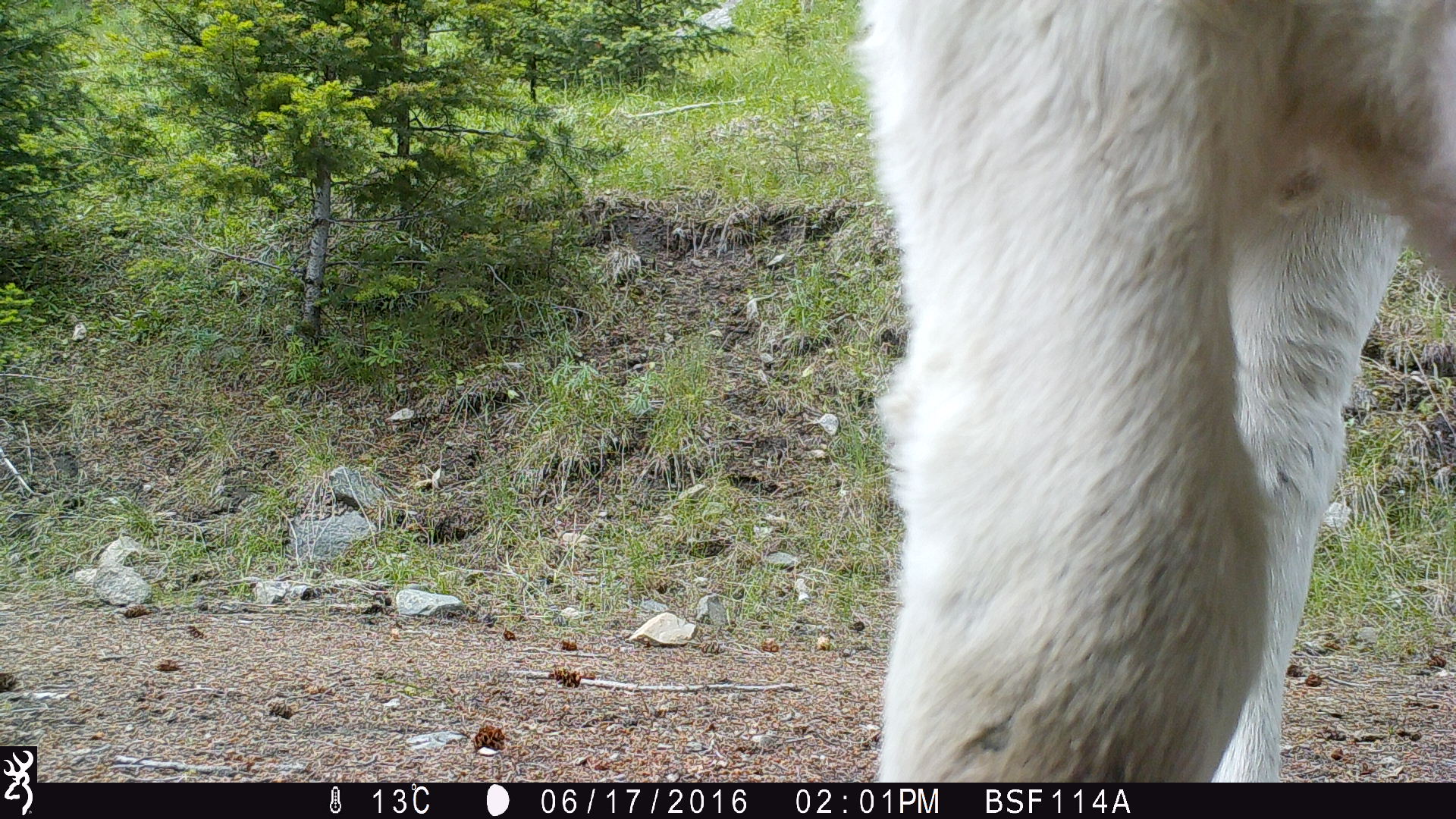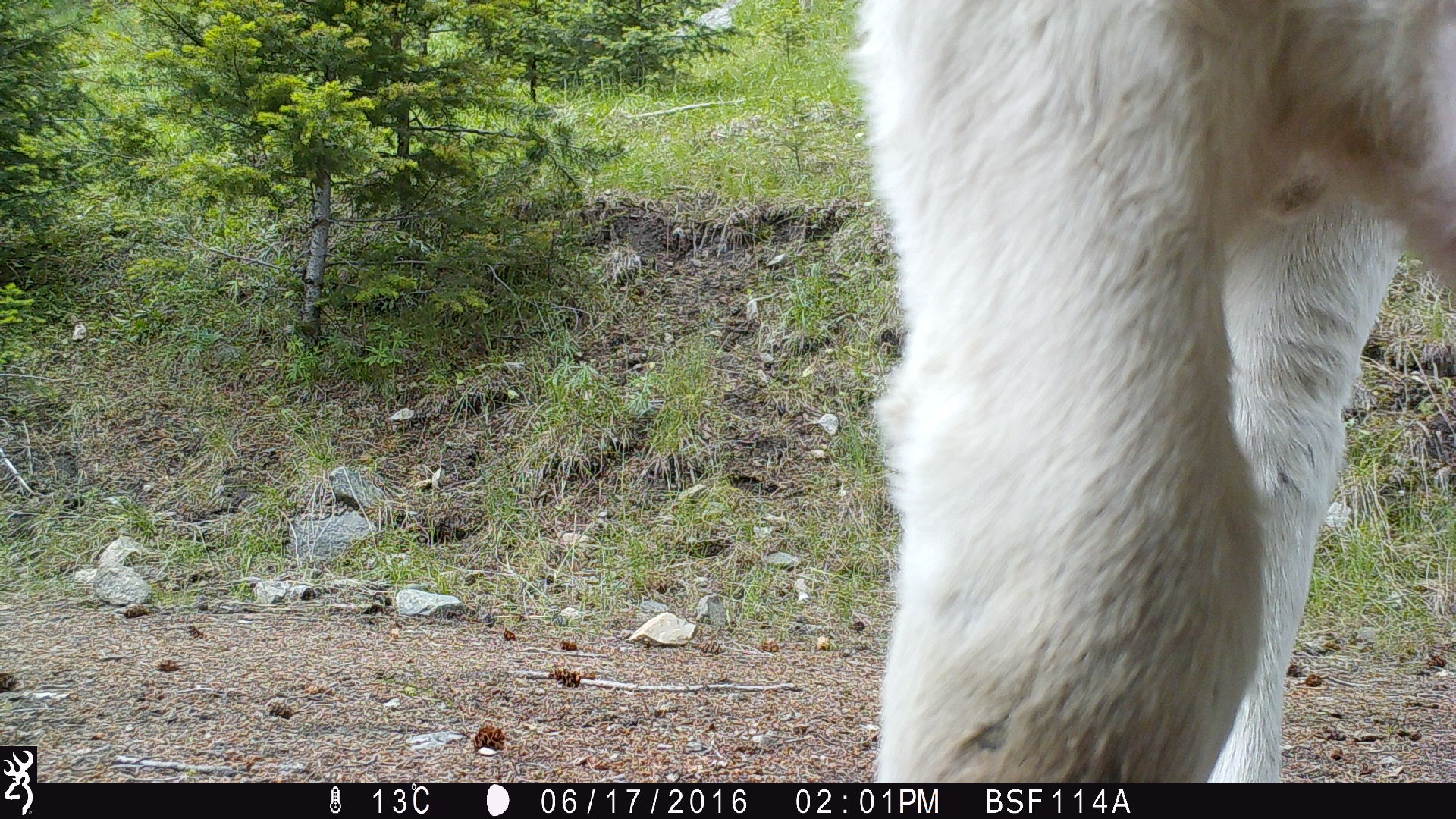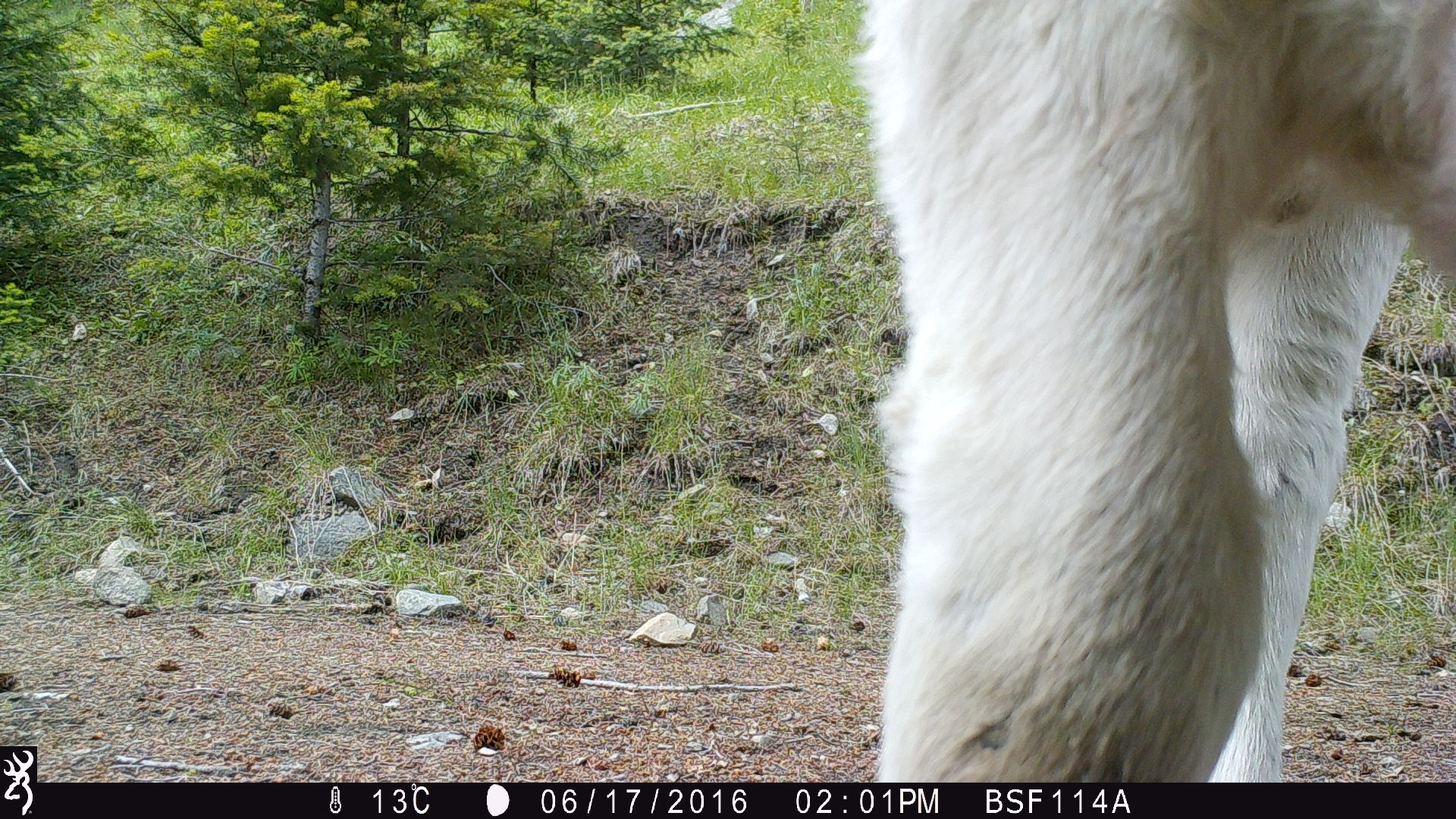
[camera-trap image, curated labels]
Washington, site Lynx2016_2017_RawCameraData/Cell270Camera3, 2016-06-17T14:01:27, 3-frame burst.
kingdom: Animalia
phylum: Chordata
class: Mammalia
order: Artiodactyla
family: Bovidae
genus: Bos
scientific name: Bos taurus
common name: domestic cattle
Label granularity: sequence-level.